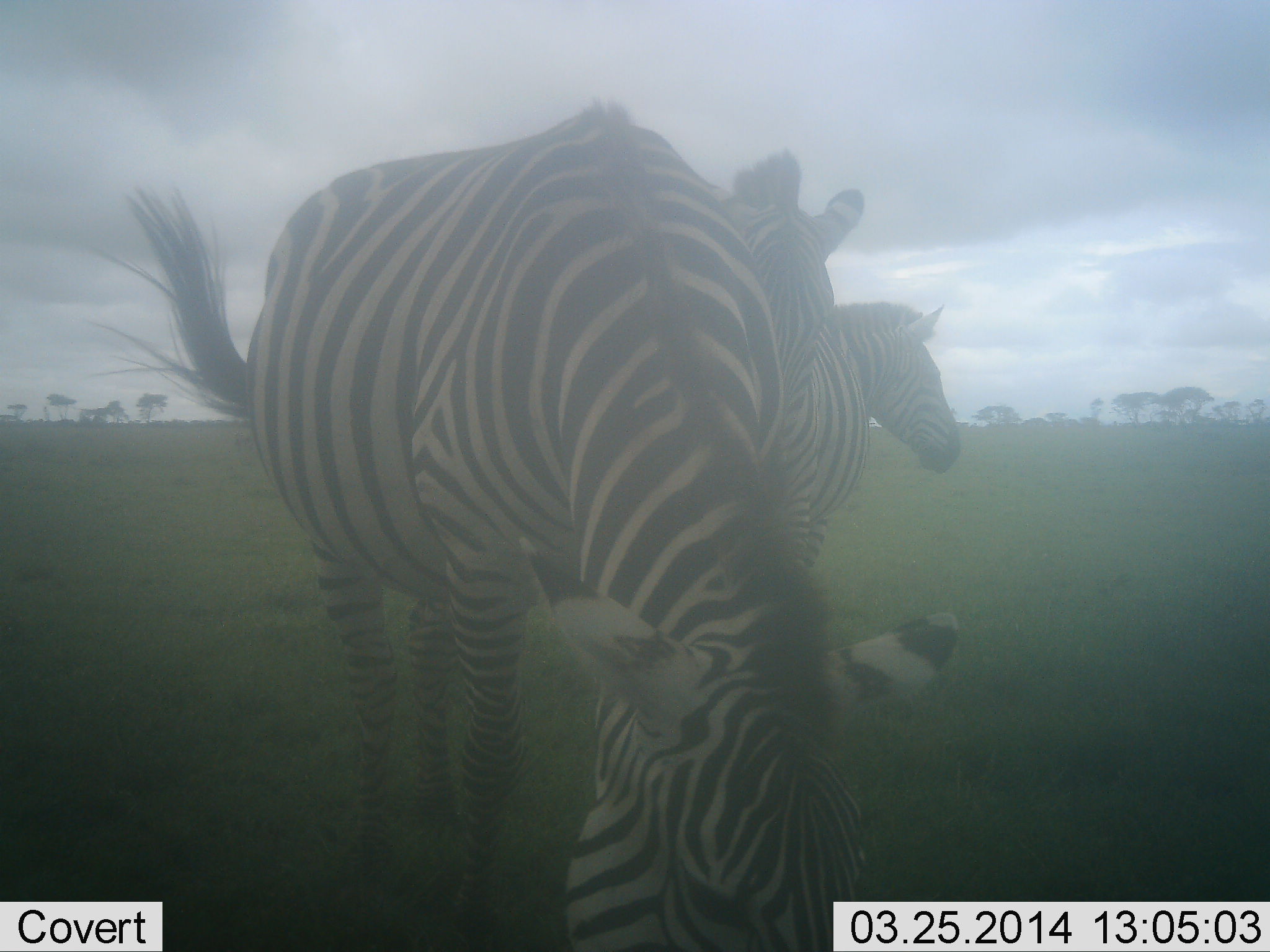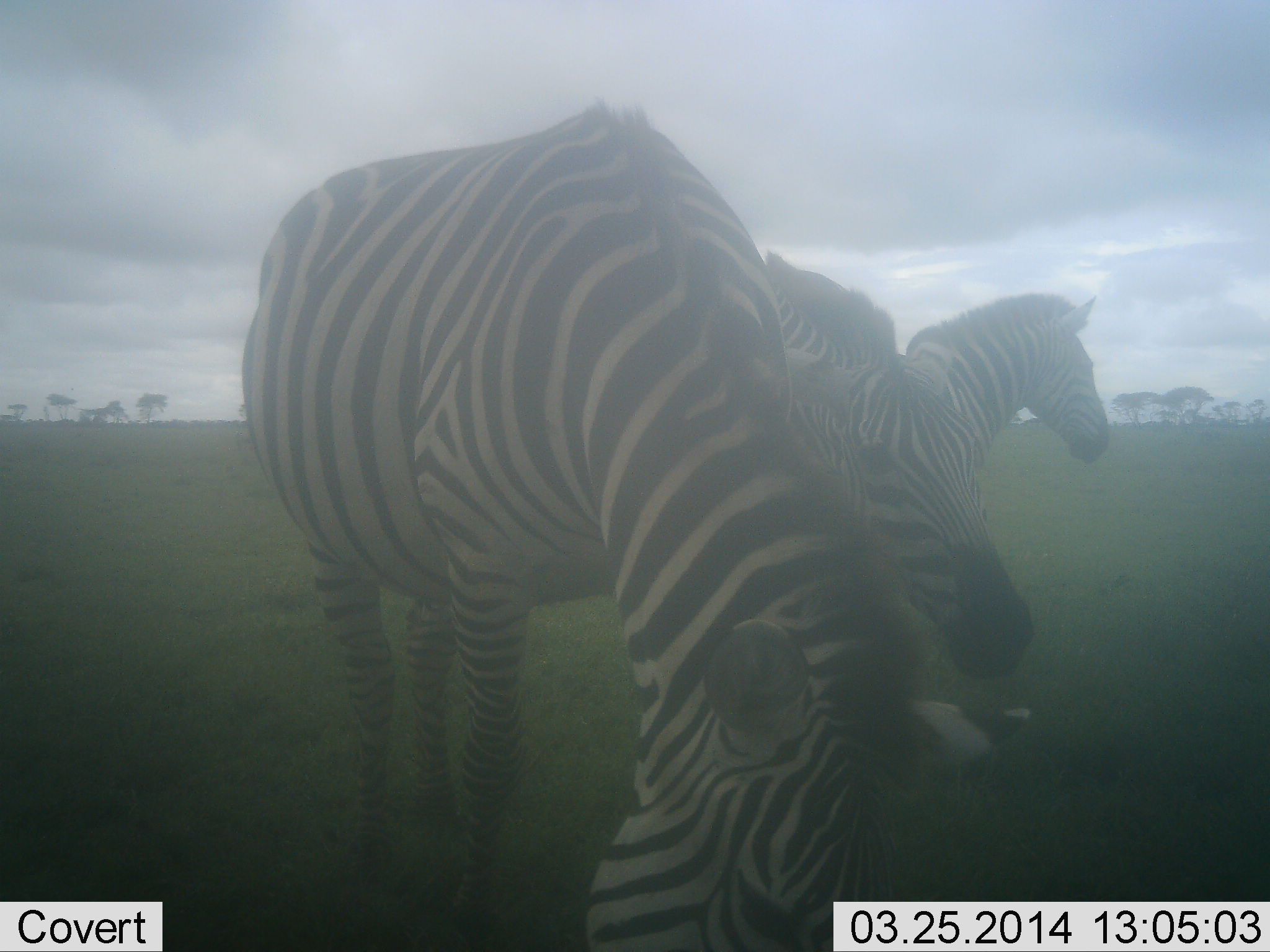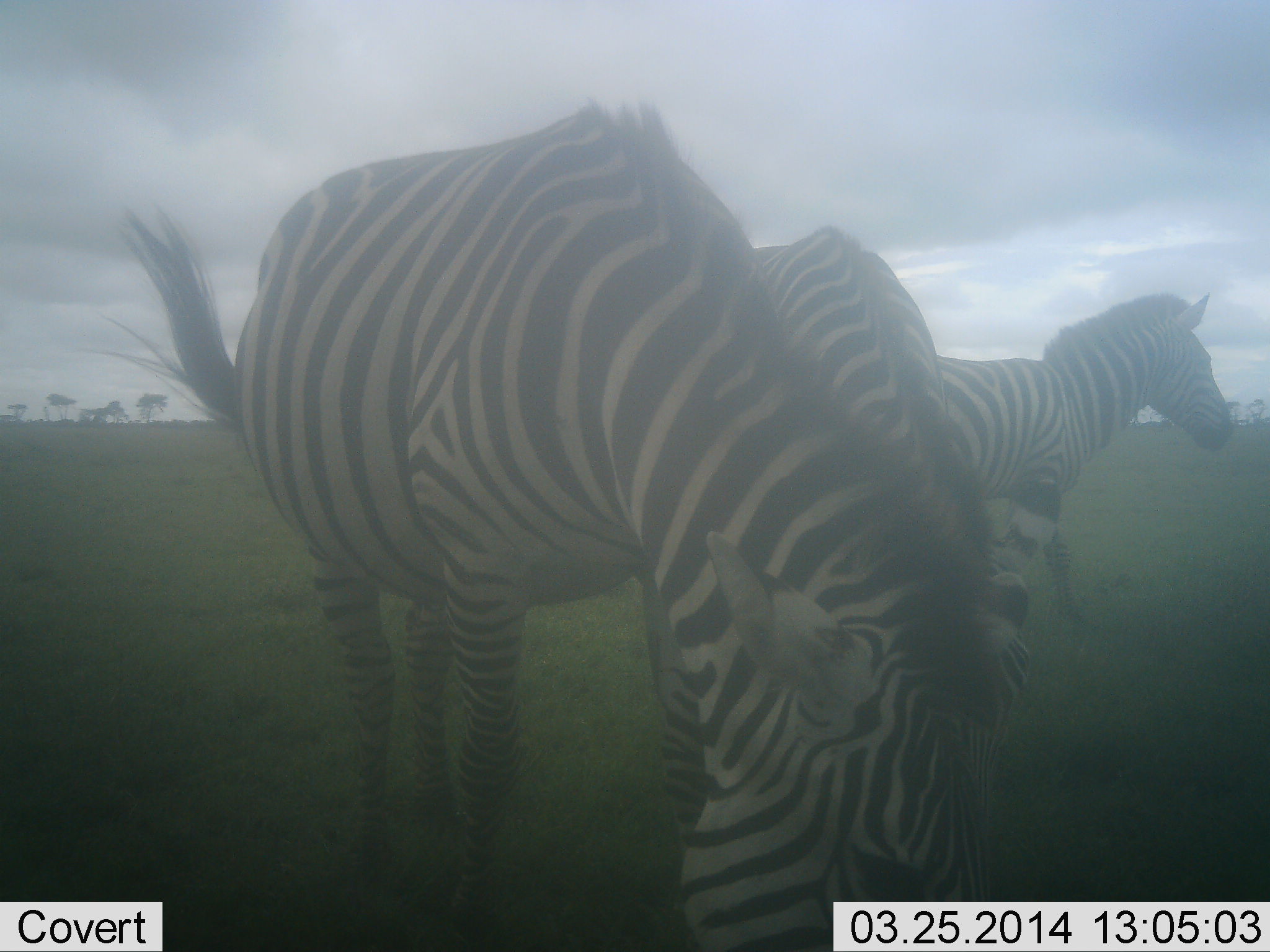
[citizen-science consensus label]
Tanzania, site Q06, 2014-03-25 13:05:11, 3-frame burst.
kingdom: Animalia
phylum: Chordata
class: Mammalia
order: Perissodactyla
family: Equidae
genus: Equus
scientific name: Equus quagga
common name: plains zebra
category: zebra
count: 3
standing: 60%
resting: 0%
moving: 40%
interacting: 10%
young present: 0%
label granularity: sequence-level